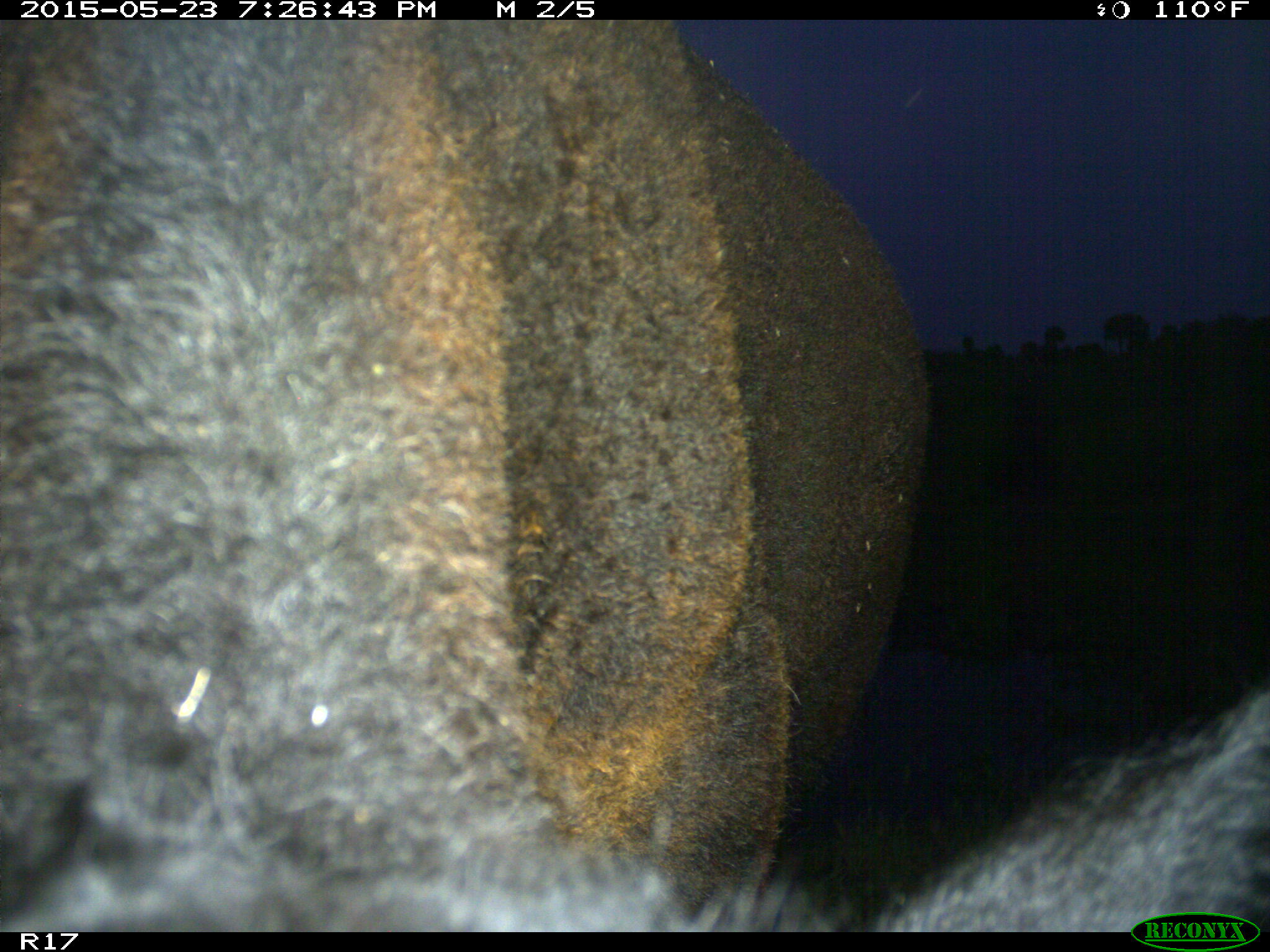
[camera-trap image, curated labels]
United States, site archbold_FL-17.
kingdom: Animalia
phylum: Chordata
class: Mammalia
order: Artiodactyla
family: Bovidae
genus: Bos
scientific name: Bos taurus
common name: domestic cow